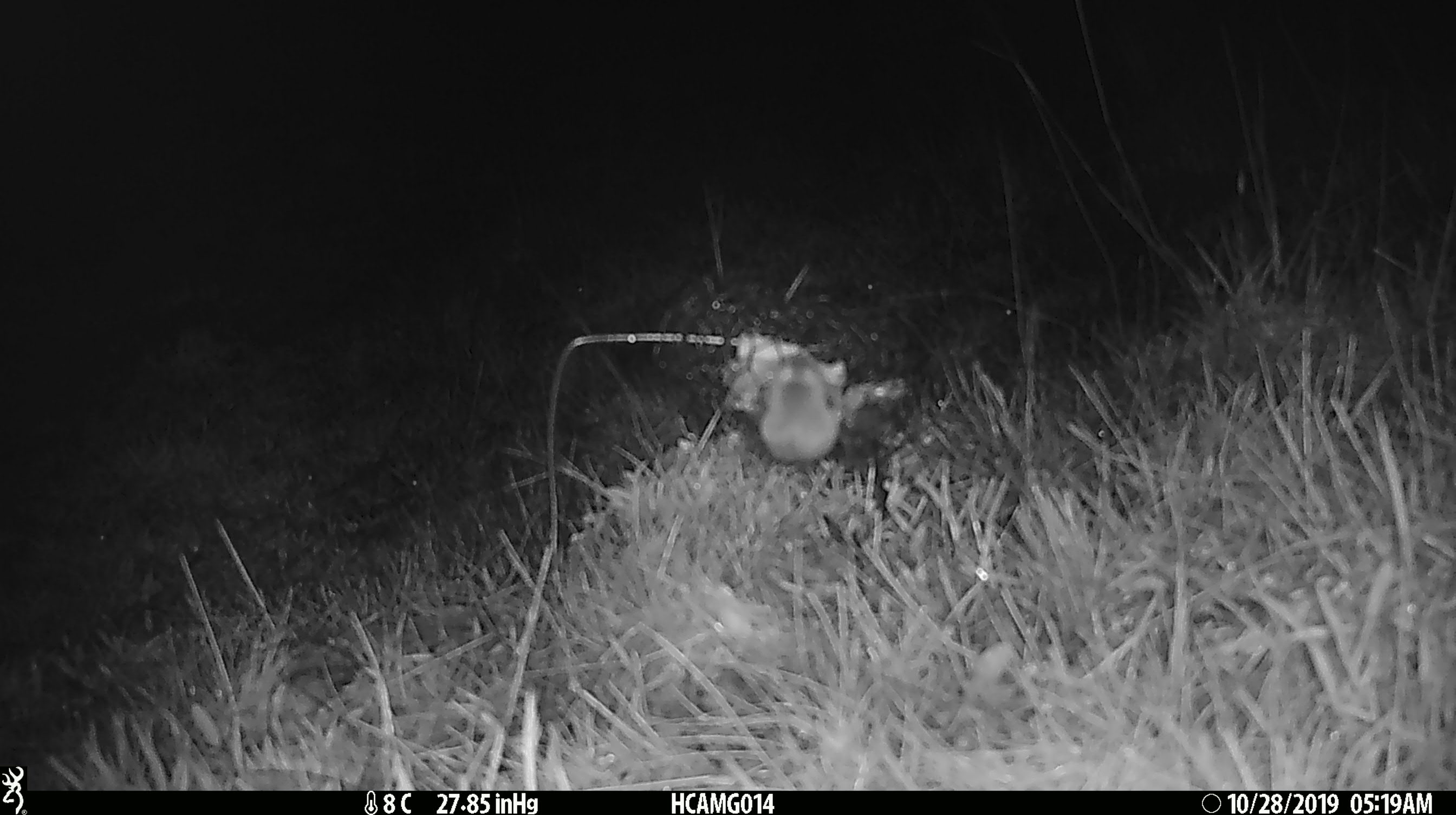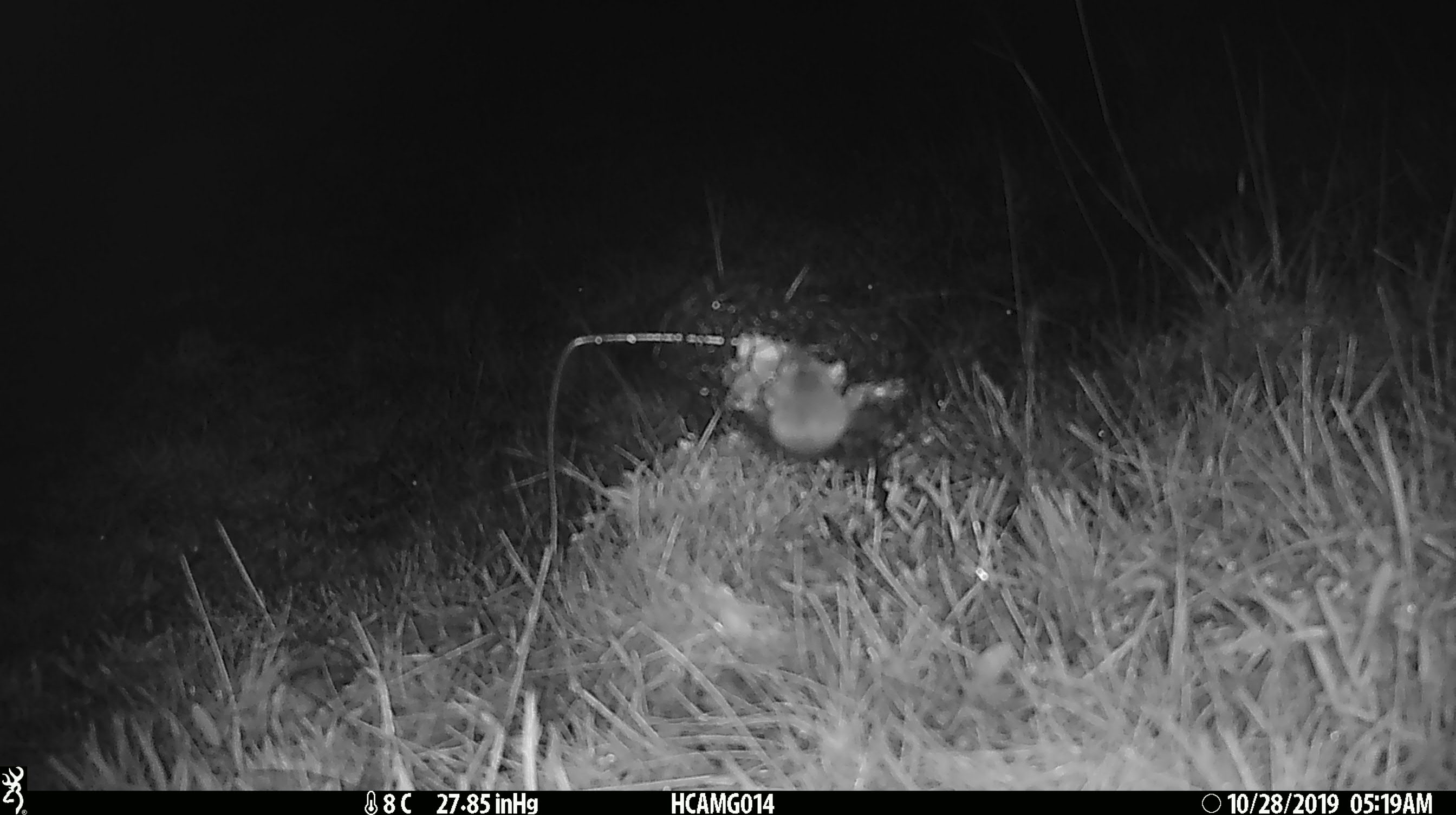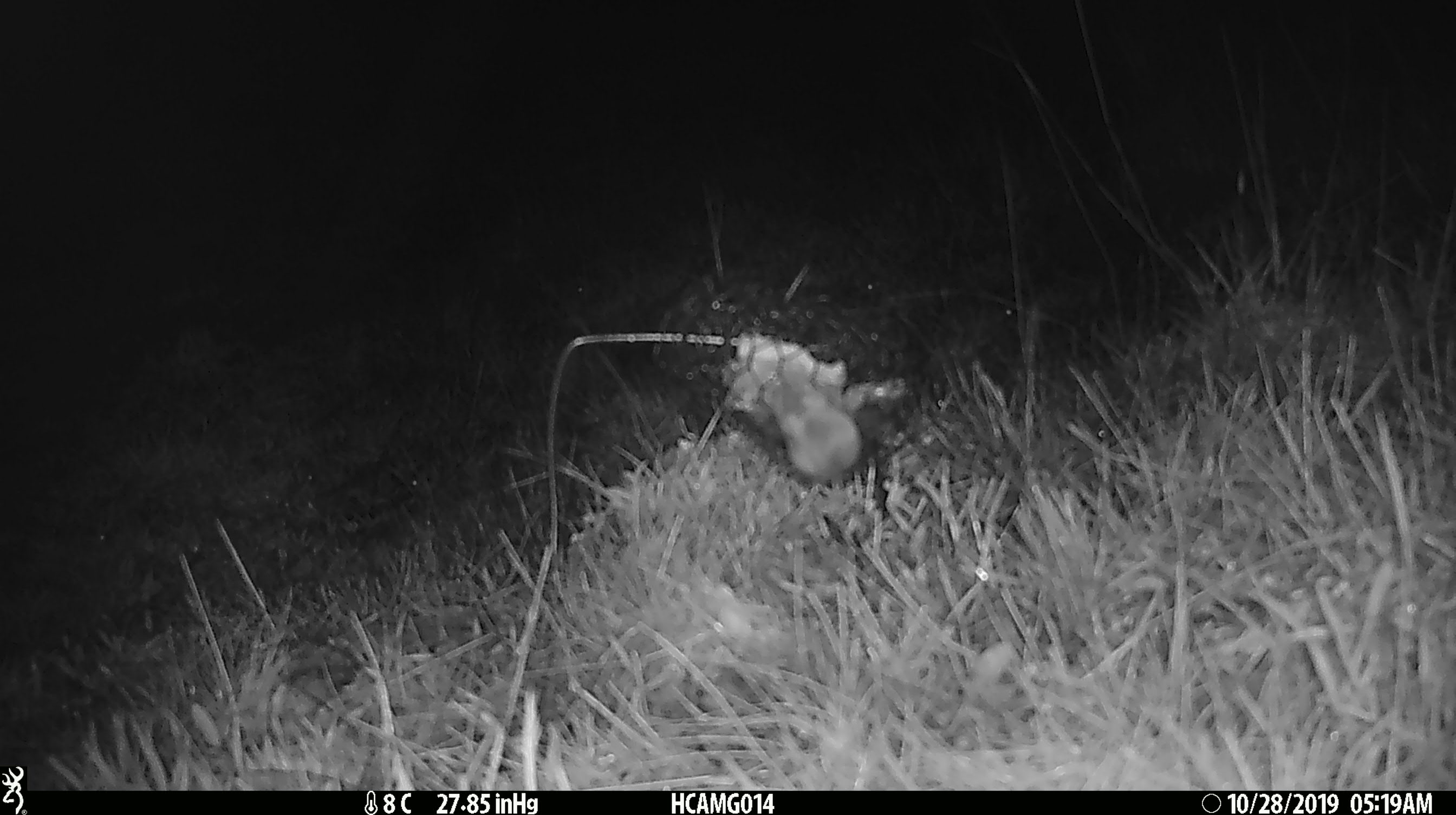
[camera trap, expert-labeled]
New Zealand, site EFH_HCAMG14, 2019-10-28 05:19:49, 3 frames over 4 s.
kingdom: Animalia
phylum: Chordata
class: Mammalia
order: Rodentia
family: Muridae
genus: Mus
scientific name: Mus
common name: mouse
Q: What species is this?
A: Mouse (Mus).